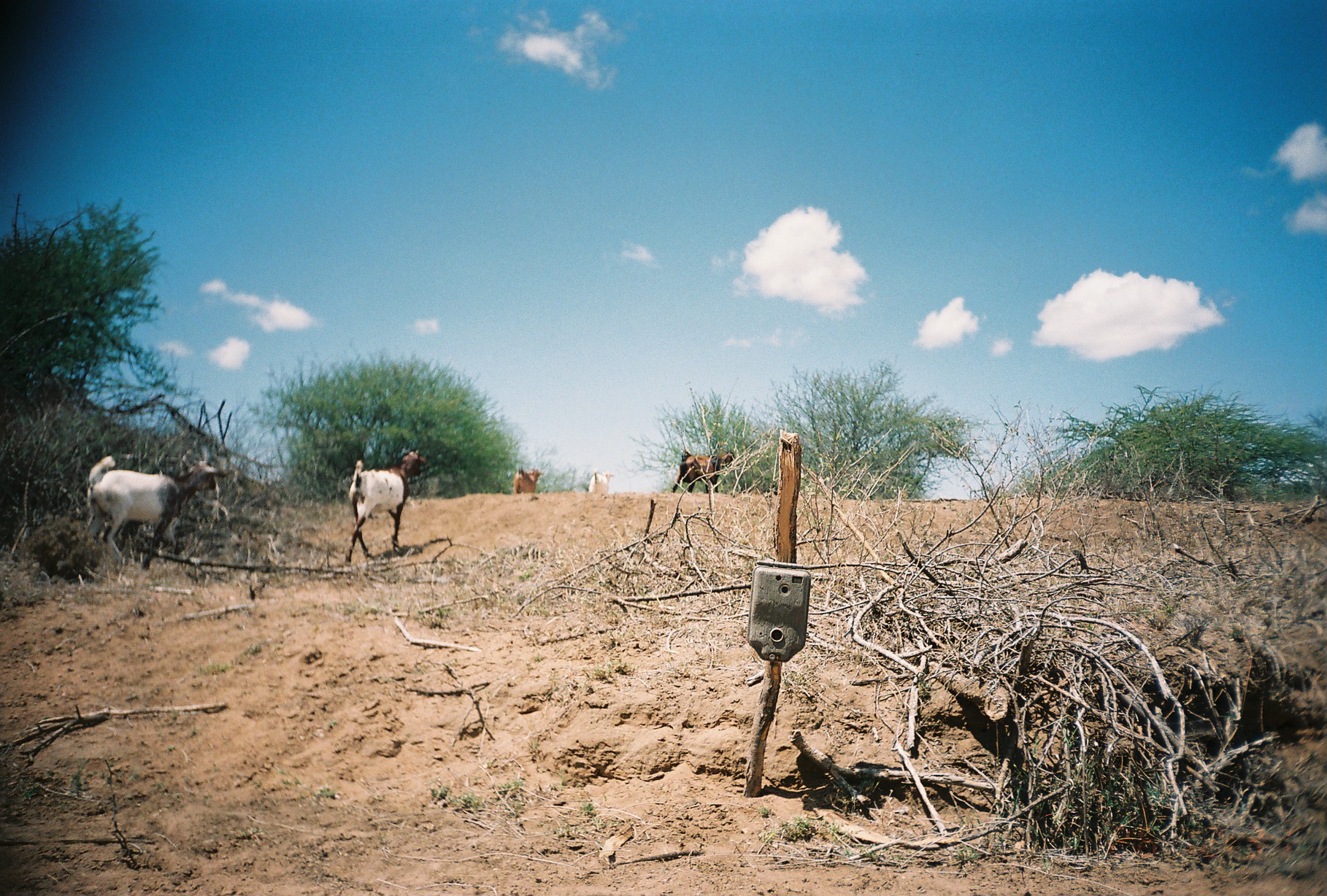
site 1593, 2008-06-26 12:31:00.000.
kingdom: Animalia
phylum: Chordata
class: Mammalia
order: Artiodactyla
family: Bovidae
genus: Capra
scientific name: Capra aegagrus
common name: wild goat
Capra aegagrus (wild goat), count 5.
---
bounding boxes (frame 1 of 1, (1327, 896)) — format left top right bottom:
capra aegagrus: 83 455 227 566; 343 446 428 561; 671 449 736 493; 512 465 546 494; 588 471 614 494